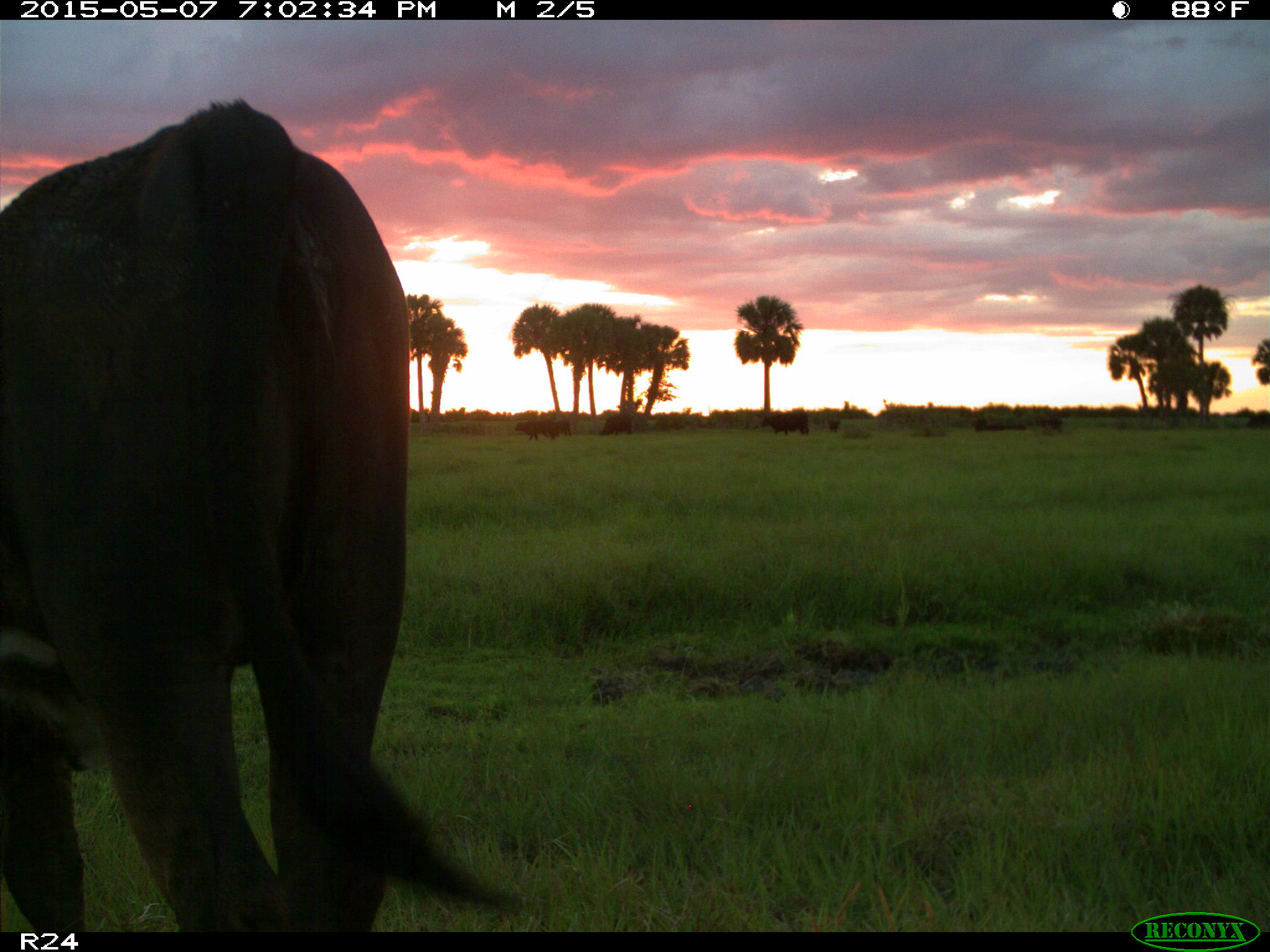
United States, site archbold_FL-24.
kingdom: Animalia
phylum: Chordata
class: Mammalia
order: Artiodactyla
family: Bovidae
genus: Bos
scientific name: Bos taurus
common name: domestic cow